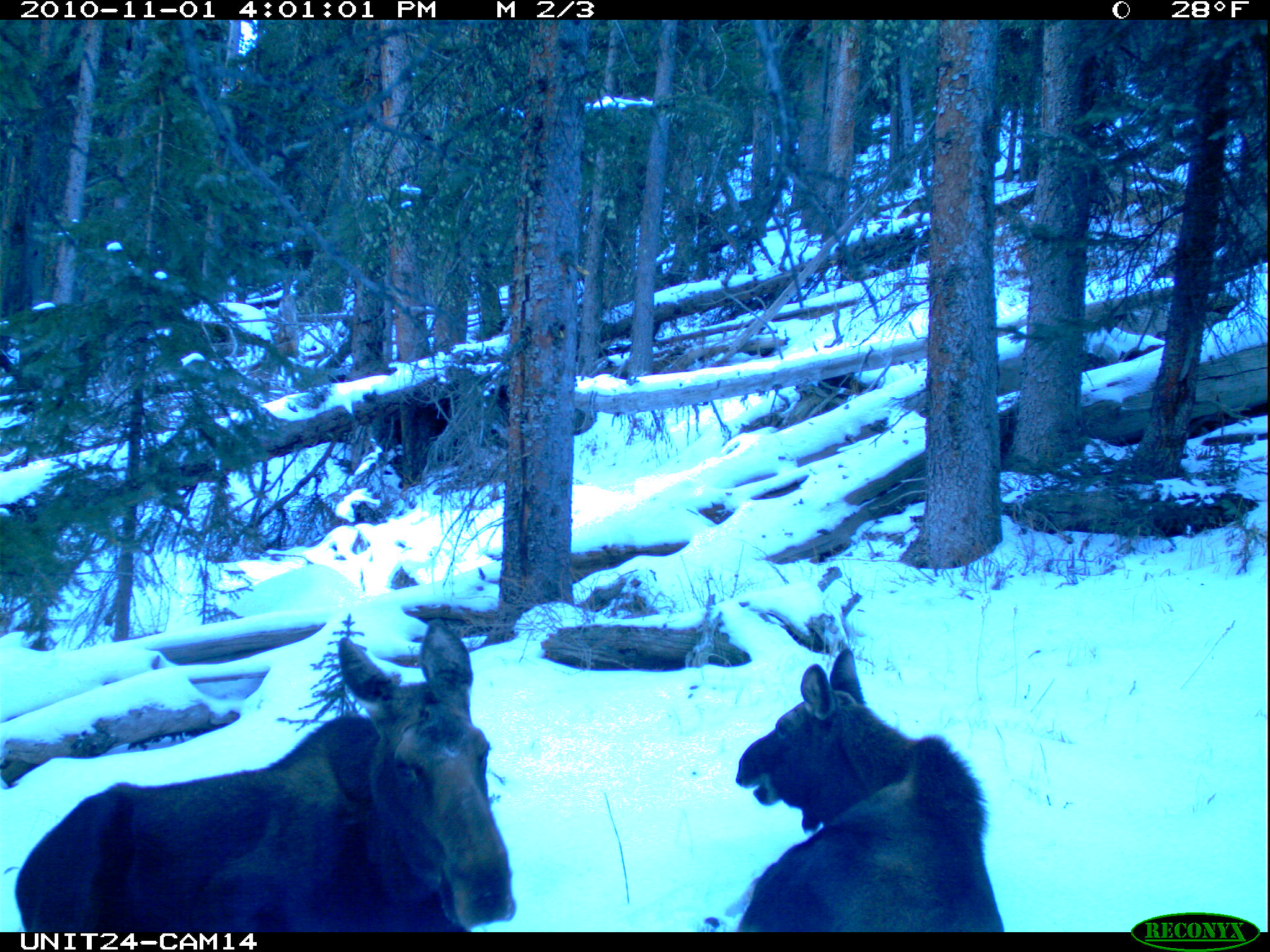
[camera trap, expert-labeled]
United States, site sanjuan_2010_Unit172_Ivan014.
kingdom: Animalia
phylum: Chordata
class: Mammalia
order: Artiodactyla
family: Cervidae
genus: Alces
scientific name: Alces alces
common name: moose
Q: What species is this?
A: Alces alces (moose).